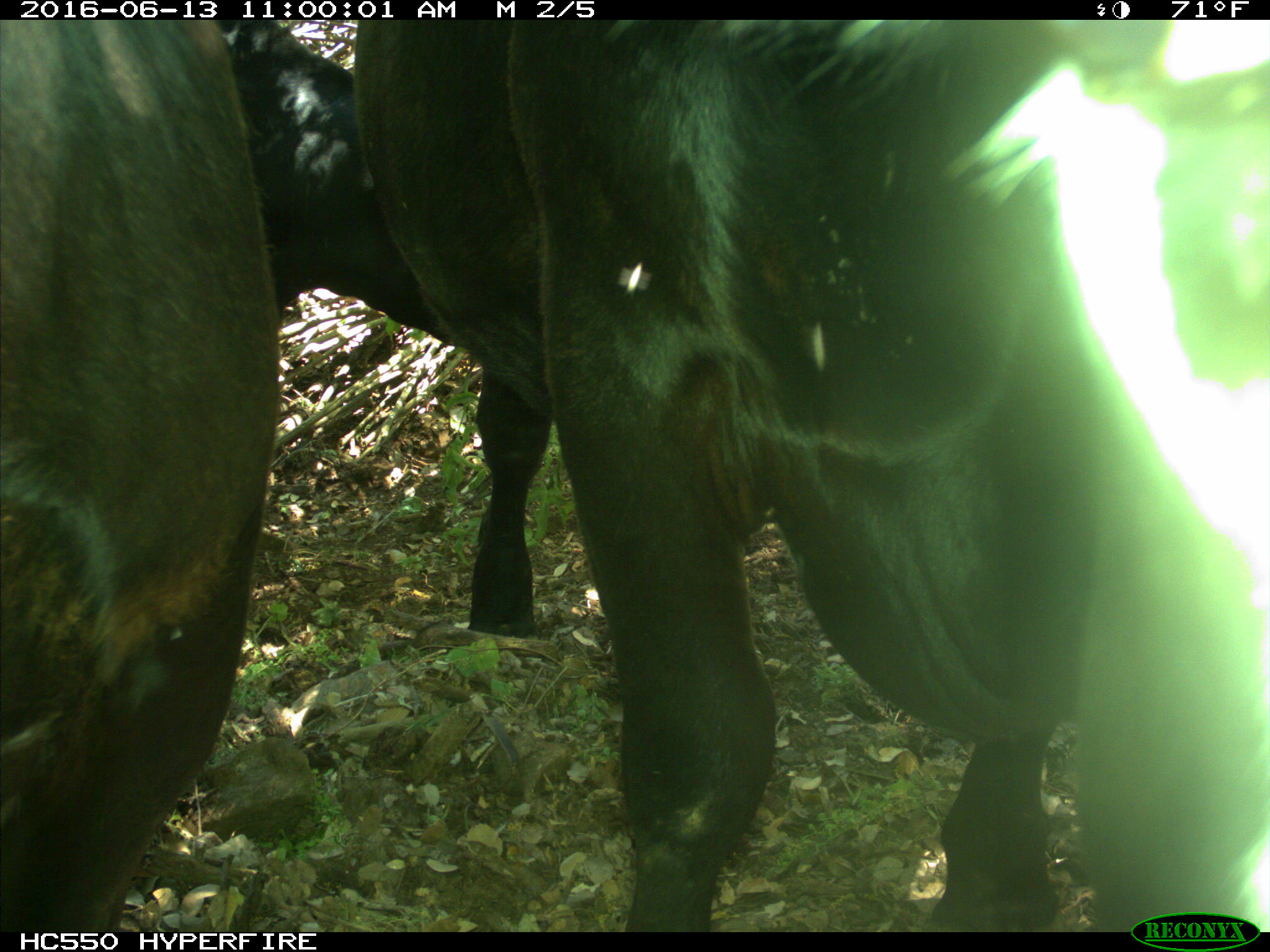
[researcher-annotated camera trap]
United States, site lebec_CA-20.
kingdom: Animalia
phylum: Chordata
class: Mammalia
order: Artiodactyla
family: Bovidae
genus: Bos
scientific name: Bos taurus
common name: domestic cow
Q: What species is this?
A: Bos taurus (domestic cow).